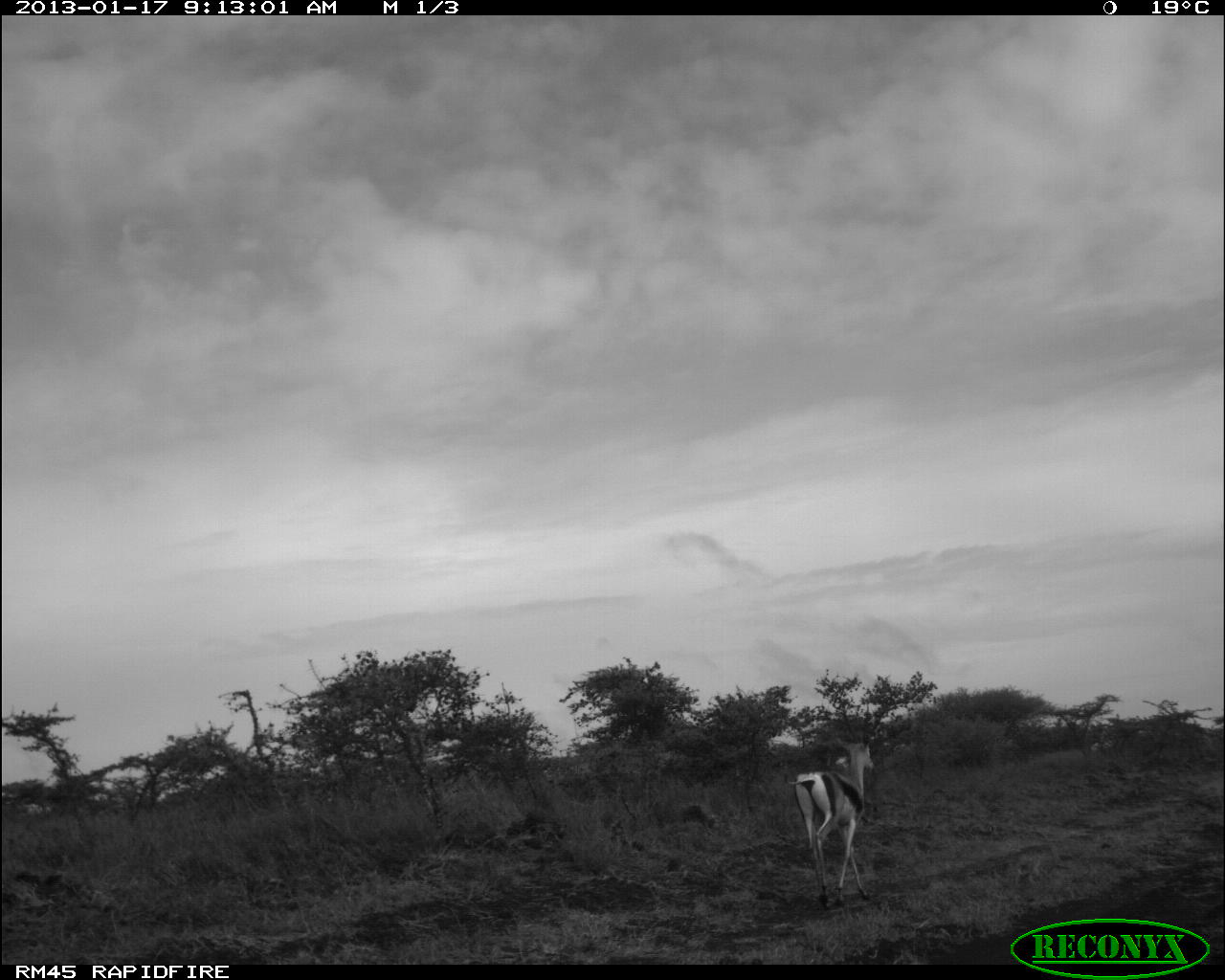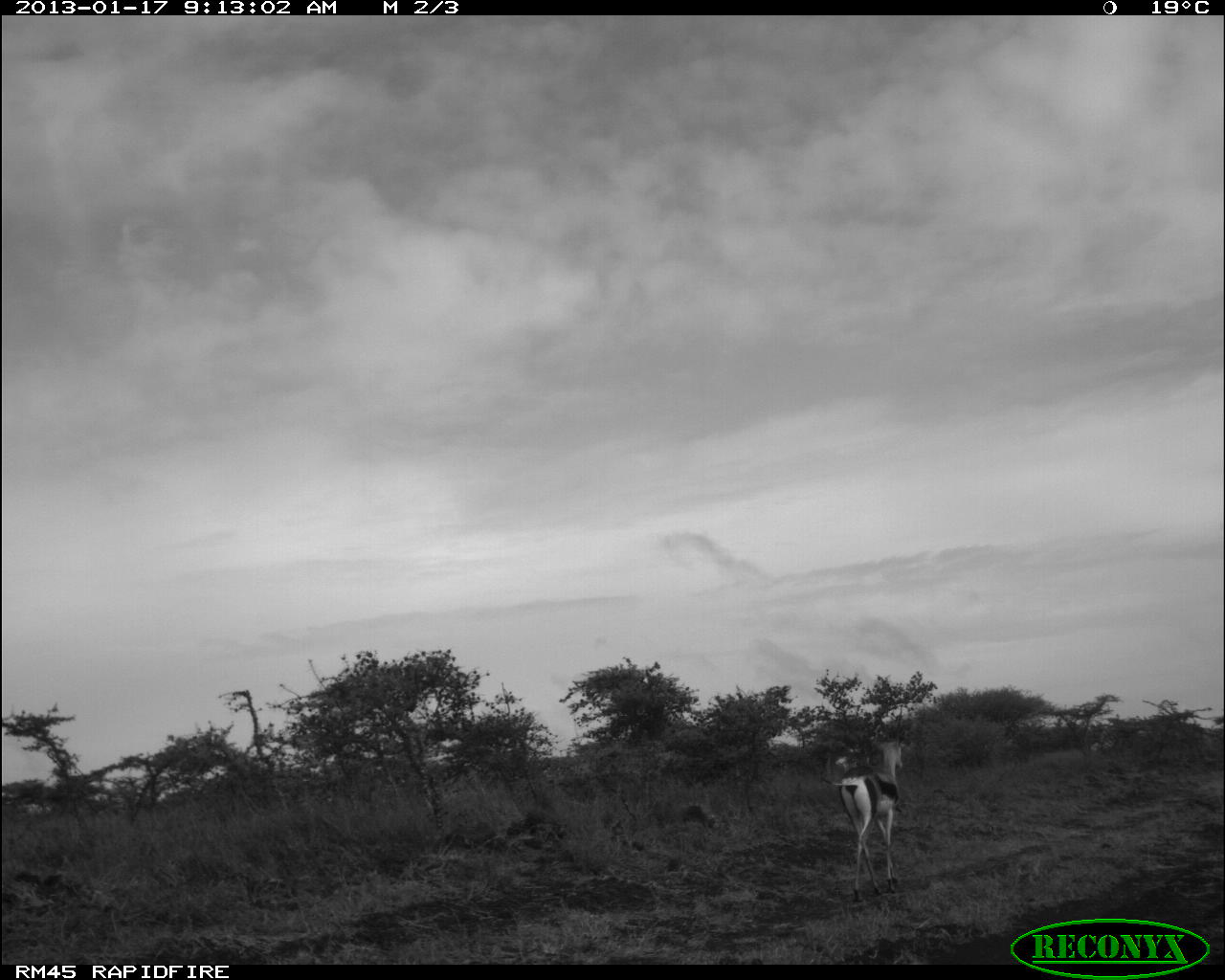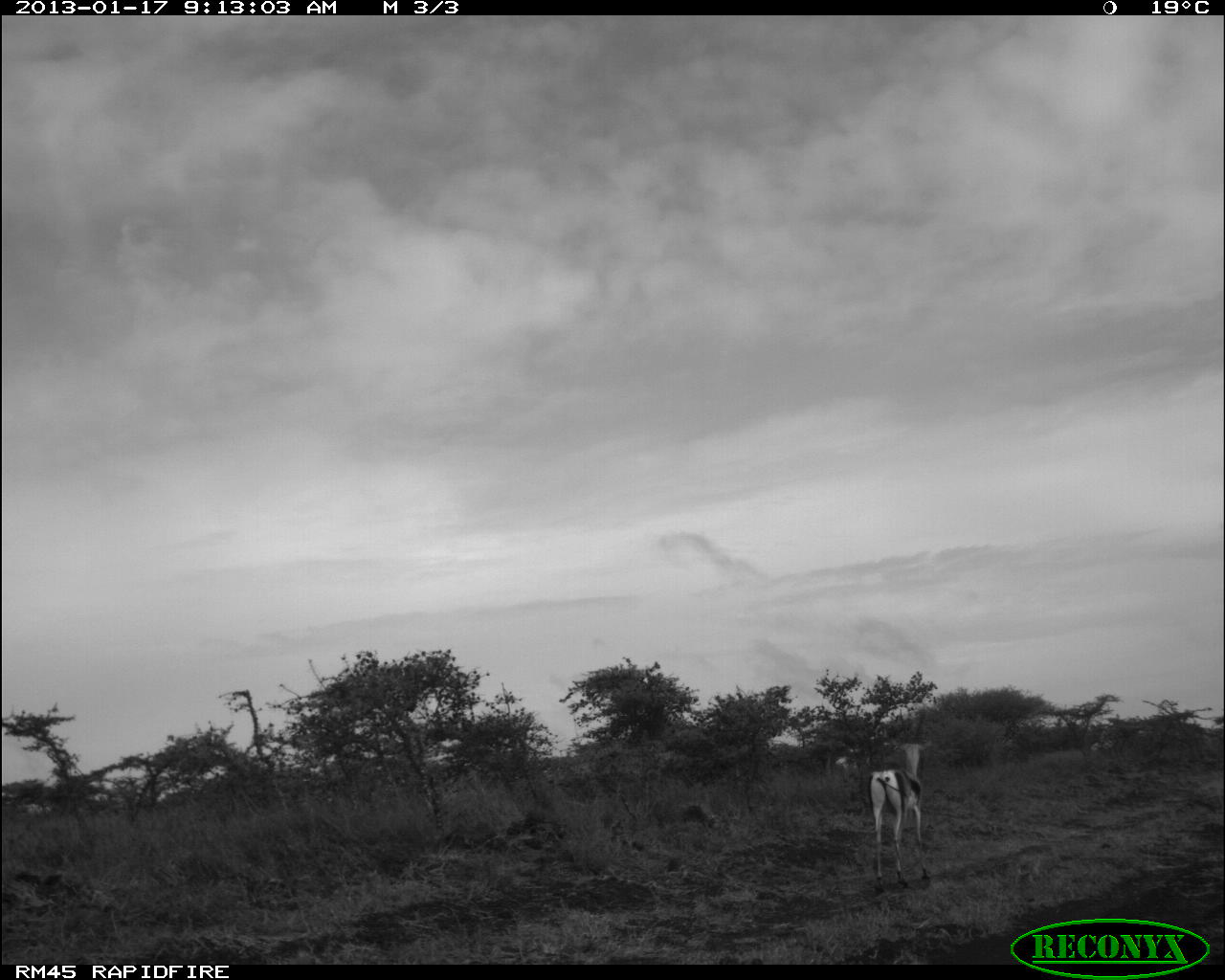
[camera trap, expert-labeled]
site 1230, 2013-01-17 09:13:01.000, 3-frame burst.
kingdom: Animalia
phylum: Chordata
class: Mammalia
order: Artiodactyla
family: Bovidae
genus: Nanger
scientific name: Nanger granti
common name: grant's gazelle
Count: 1.